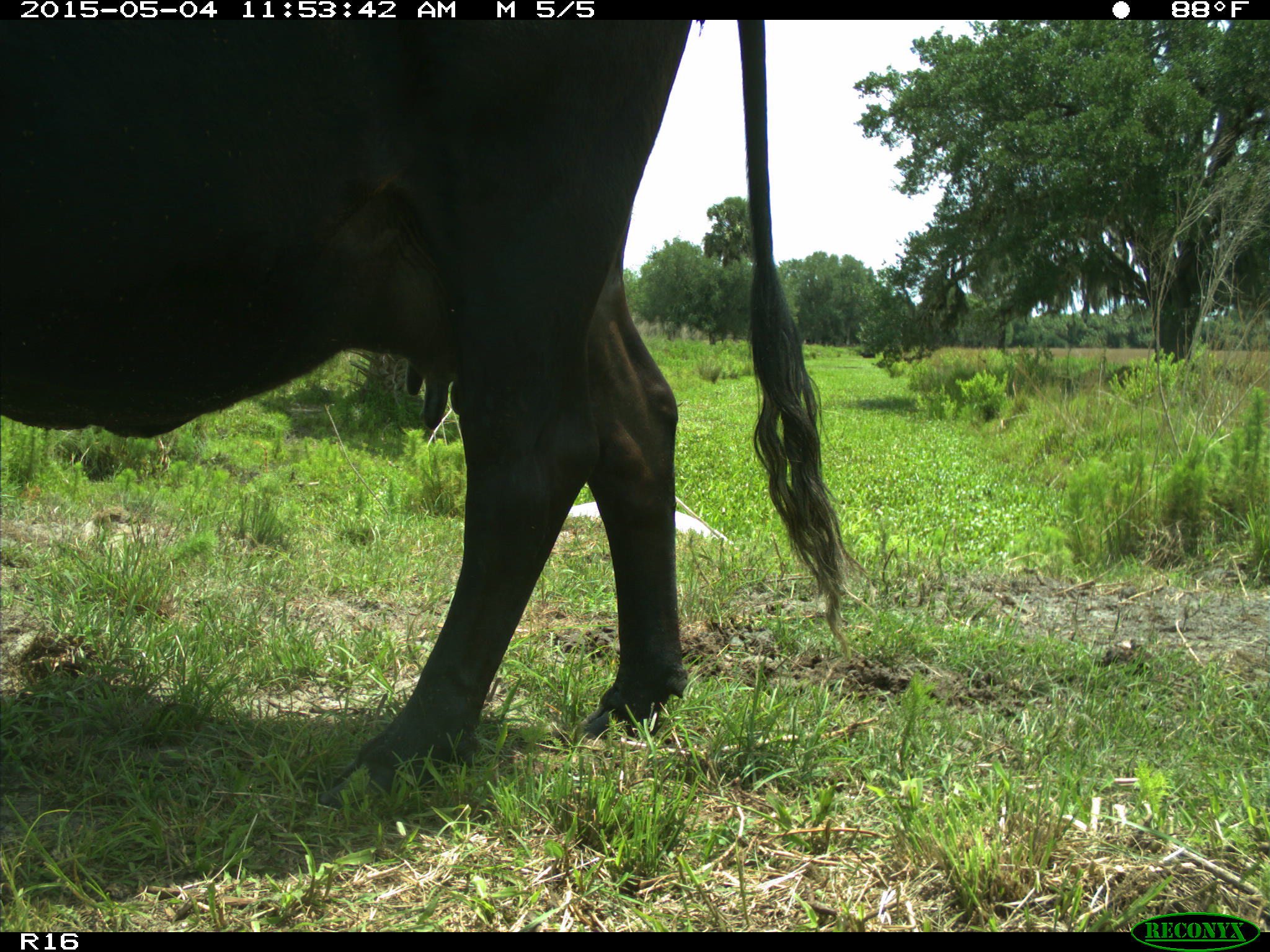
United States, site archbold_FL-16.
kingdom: Animalia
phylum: Chordata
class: Mammalia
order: Artiodactyla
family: Bovidae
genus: Bos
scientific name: Bos taurus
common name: domestic cow